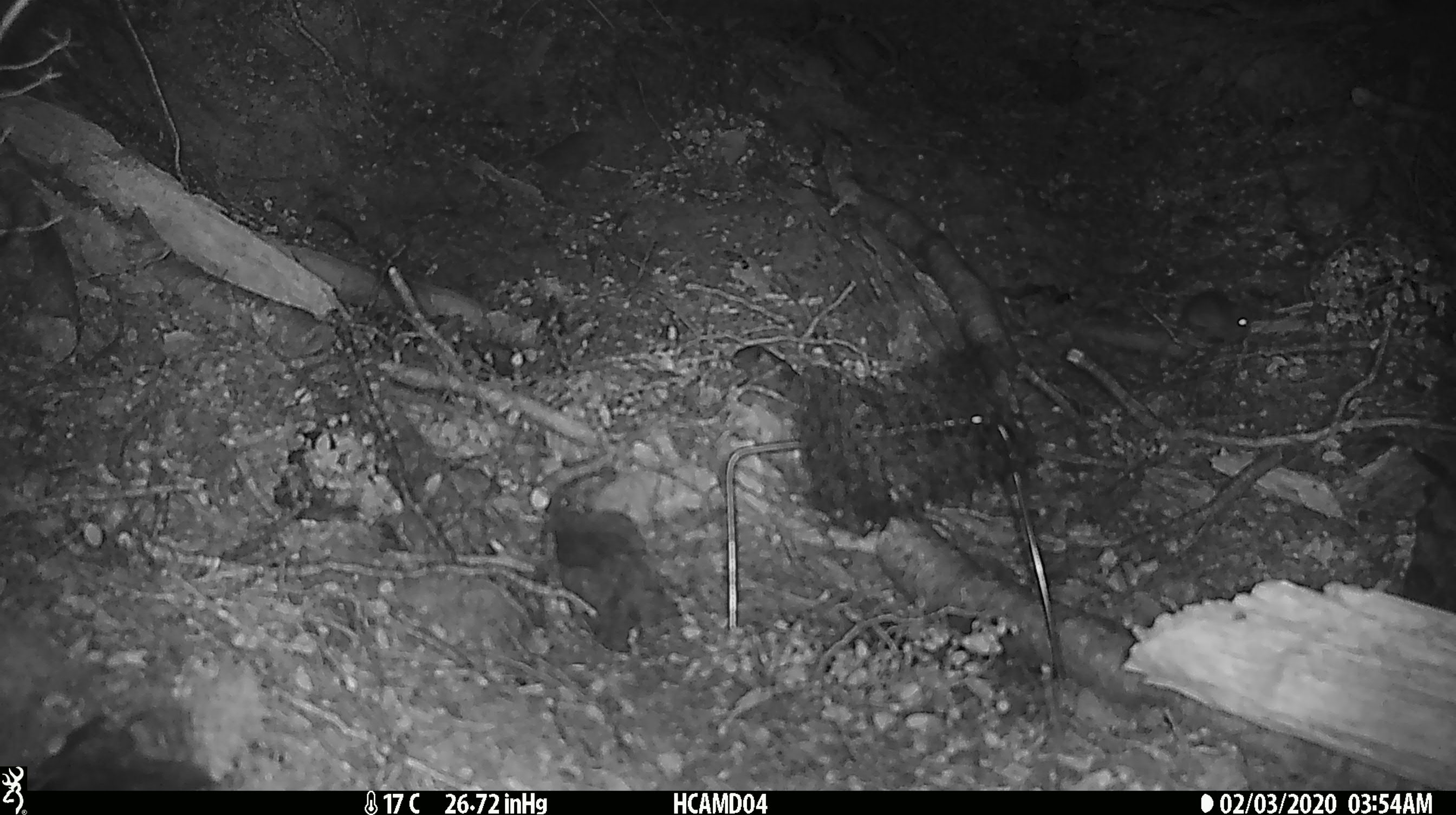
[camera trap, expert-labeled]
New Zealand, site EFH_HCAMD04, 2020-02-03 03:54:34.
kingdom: Animalia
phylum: Chordata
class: Mammalia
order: Rodentia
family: Muridae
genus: Mus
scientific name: Mus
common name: mouse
Mouse (Mus).